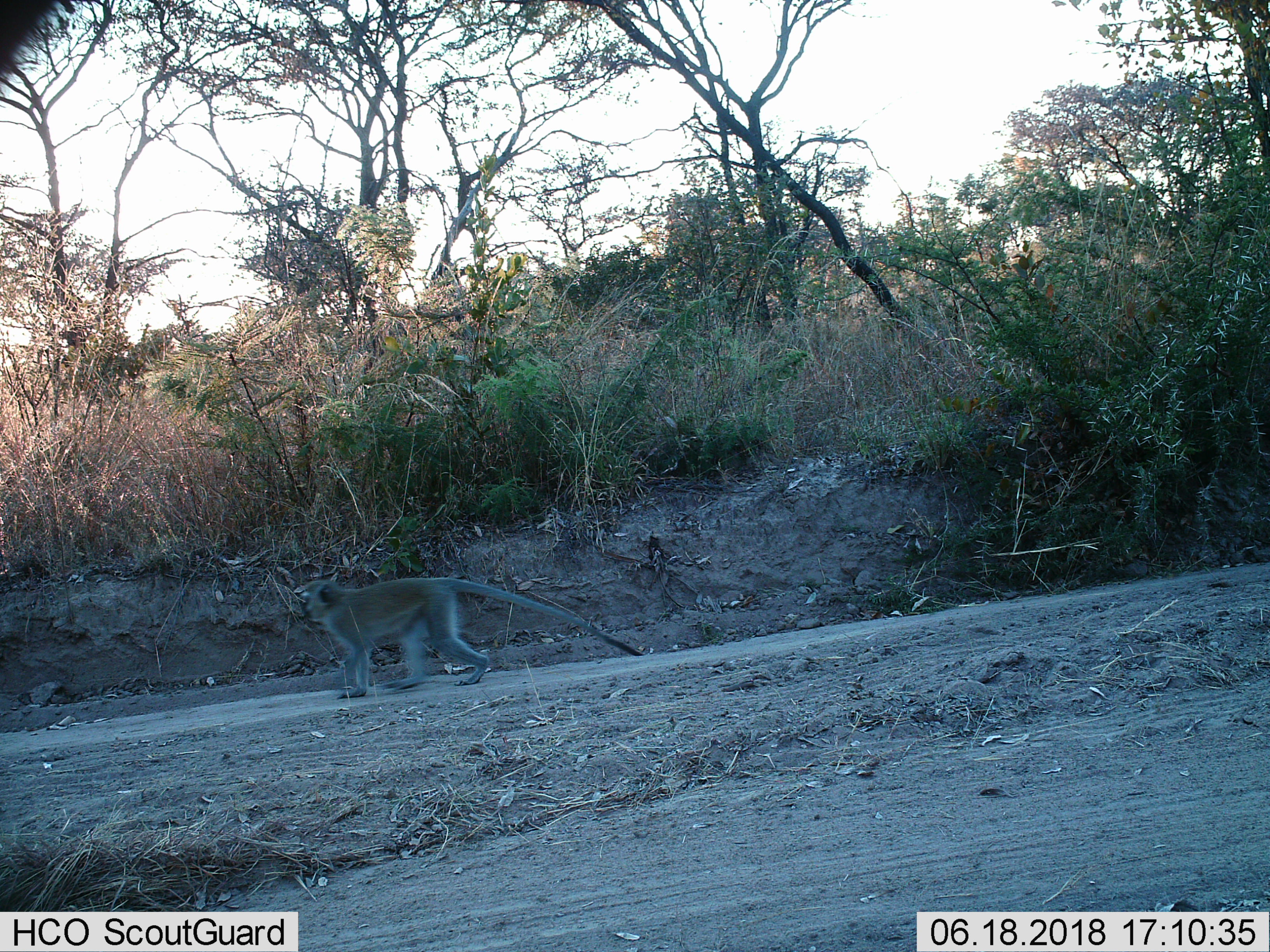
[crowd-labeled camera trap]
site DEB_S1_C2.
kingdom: Animalia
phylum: Chordata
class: Mammalia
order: Primates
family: Cercopithecidae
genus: Chlorocebus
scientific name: Chlorocebus pygerythrus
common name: vervet monkey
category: monkeyvervet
Monkeyvervet (vervet monkey) (Chlorocebus pygerythrus), count 1. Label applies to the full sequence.